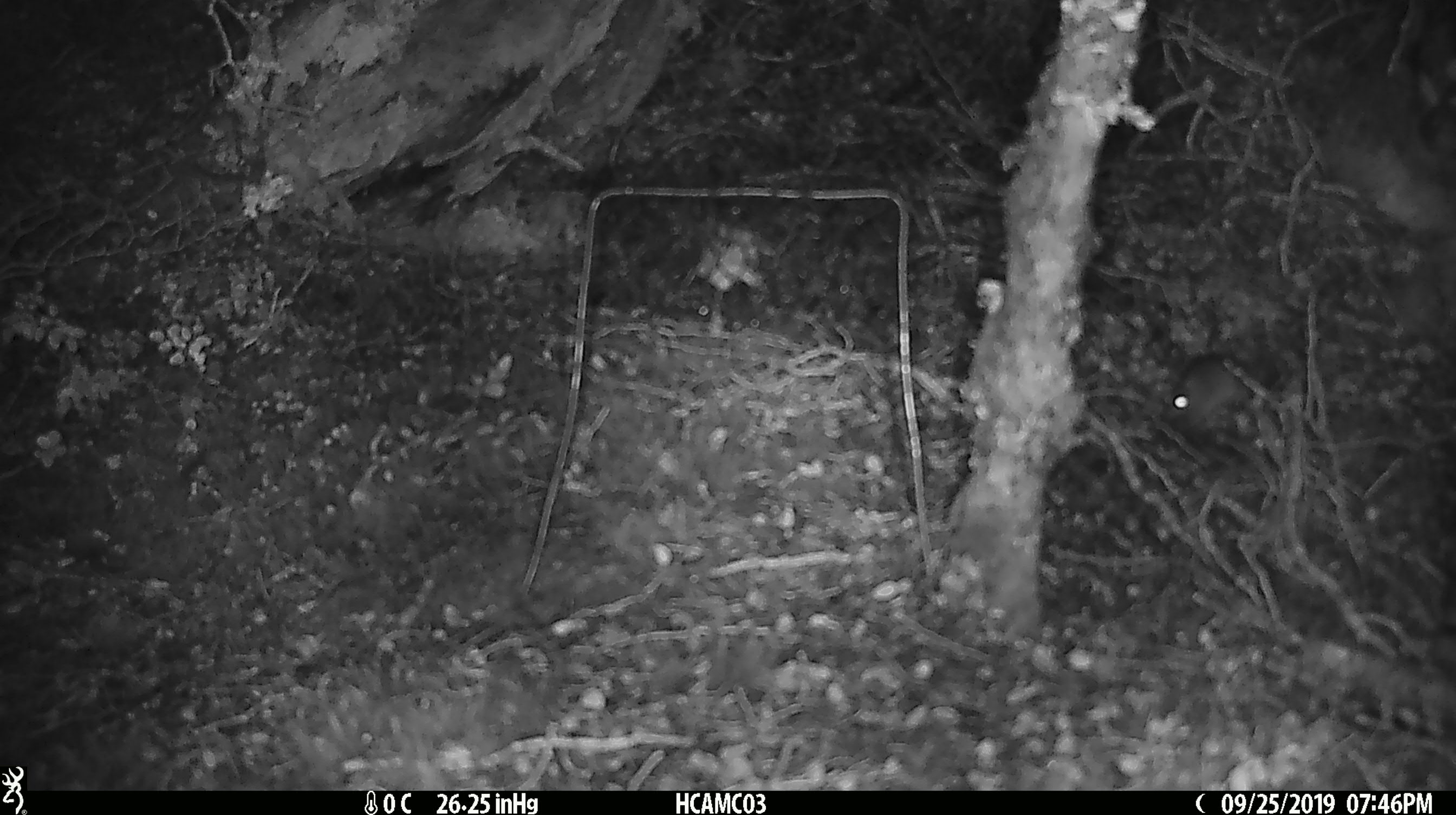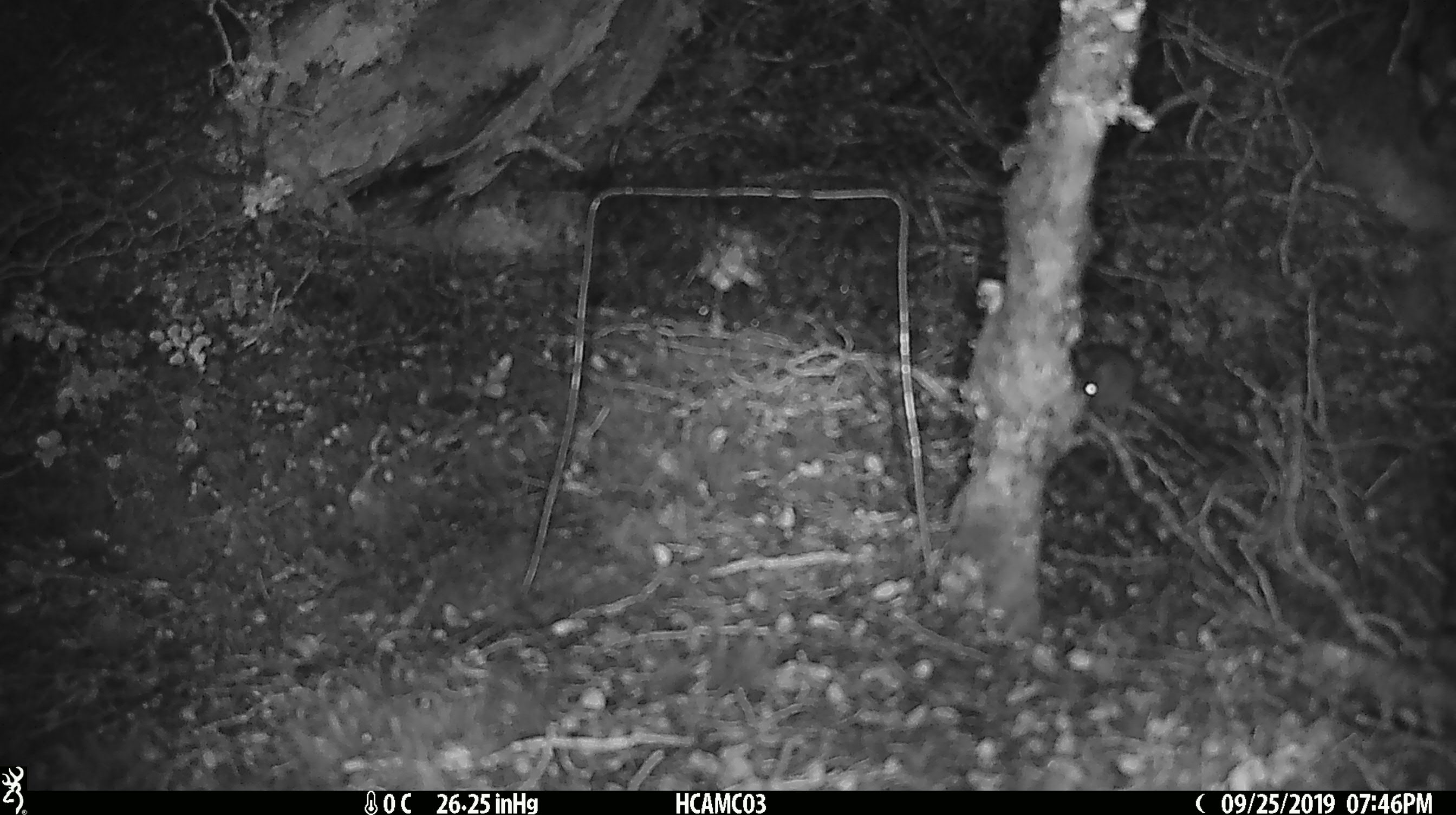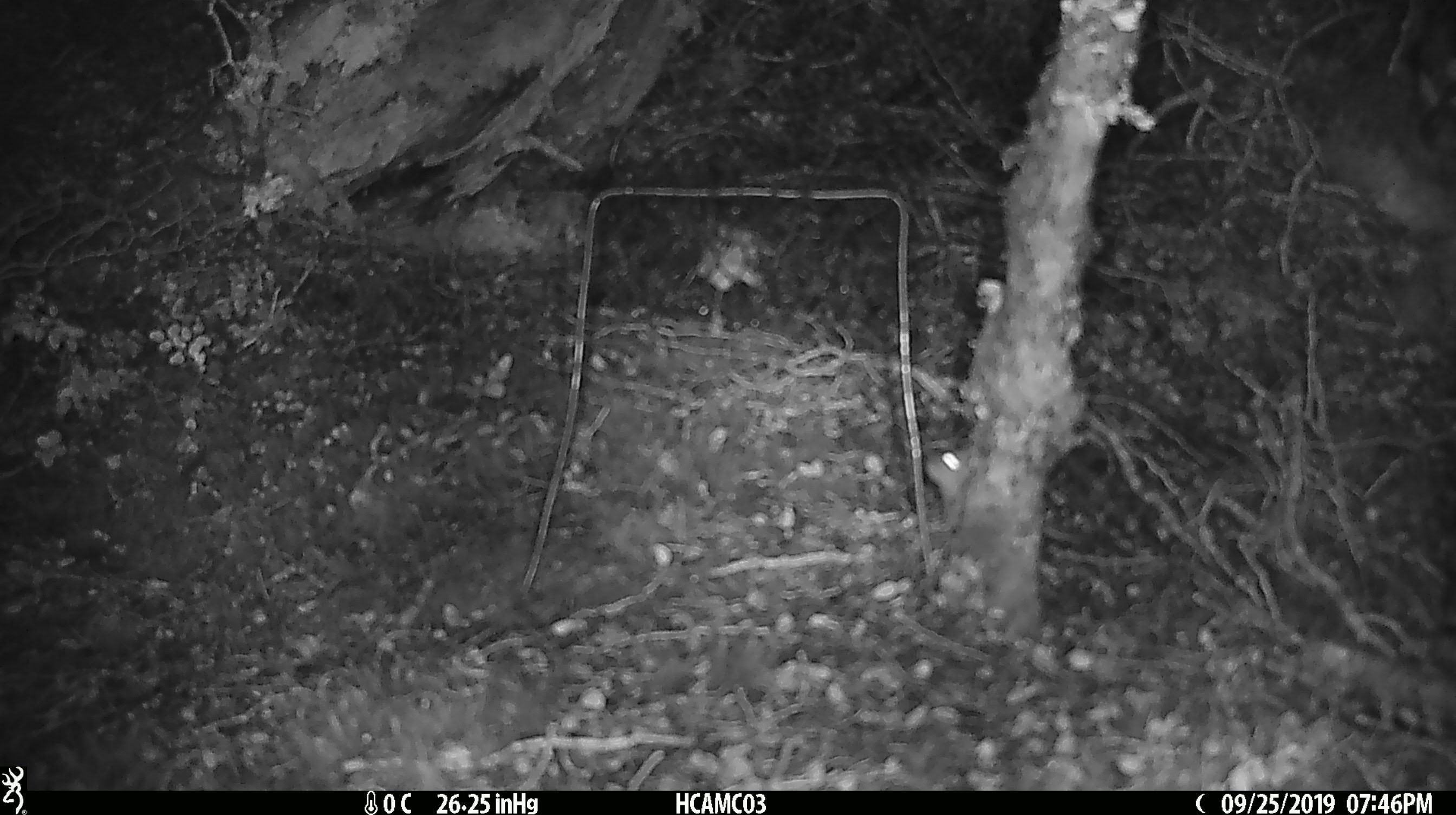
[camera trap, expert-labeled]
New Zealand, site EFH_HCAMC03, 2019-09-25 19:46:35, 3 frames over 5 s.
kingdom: Animalia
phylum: Chordata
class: Mammalia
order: Rodentia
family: Muridae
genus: Mus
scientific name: Mus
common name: mouse